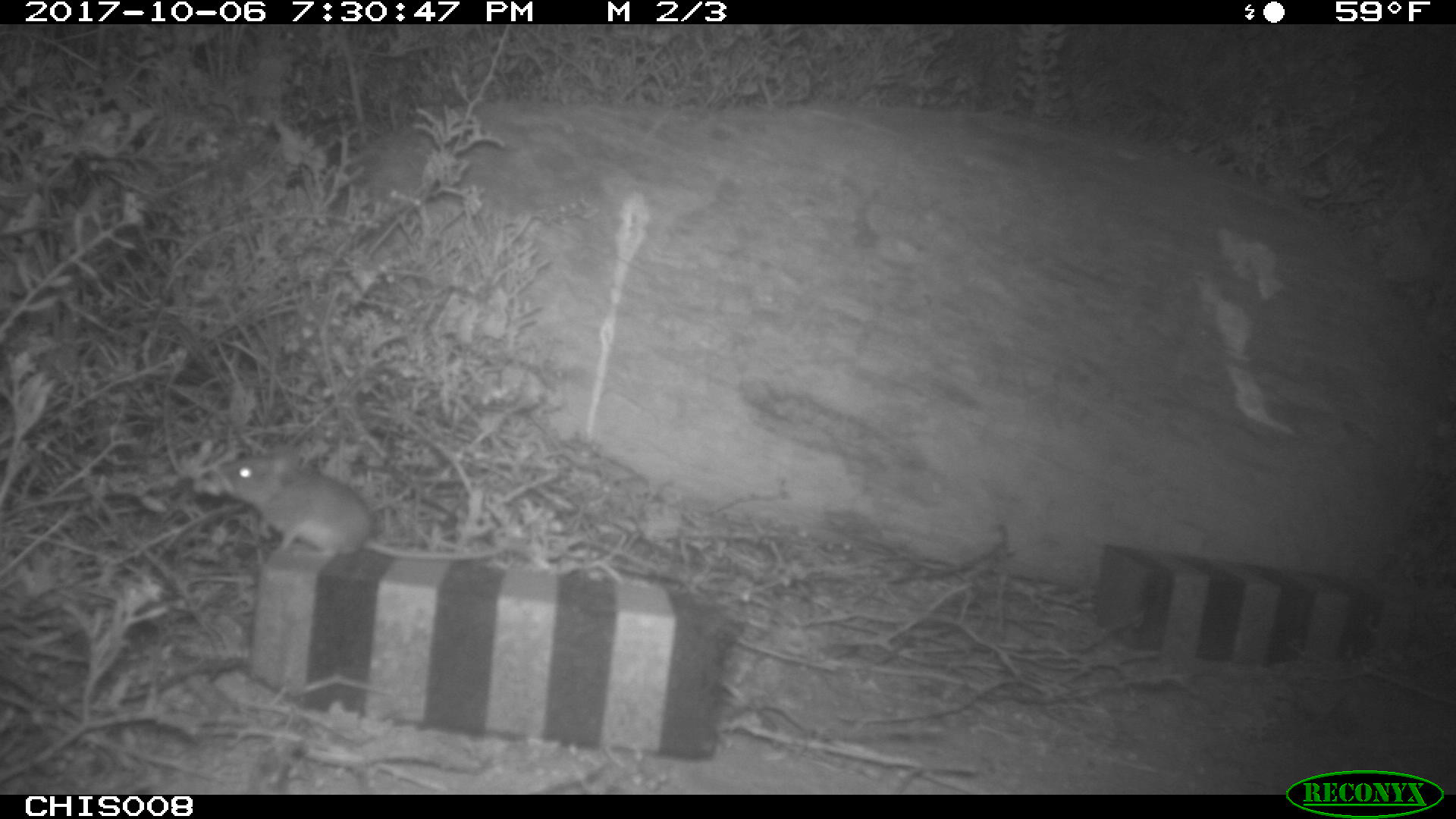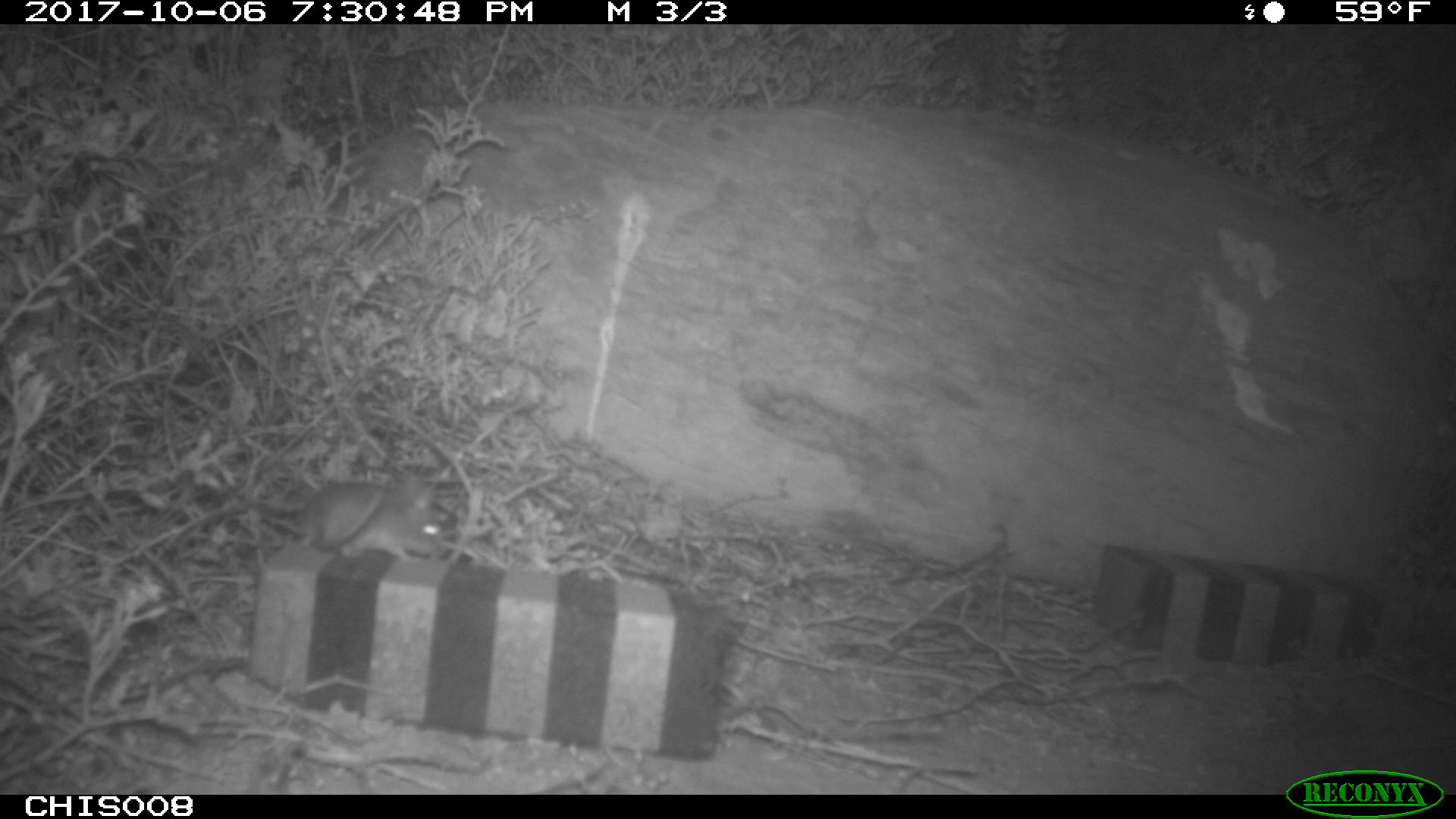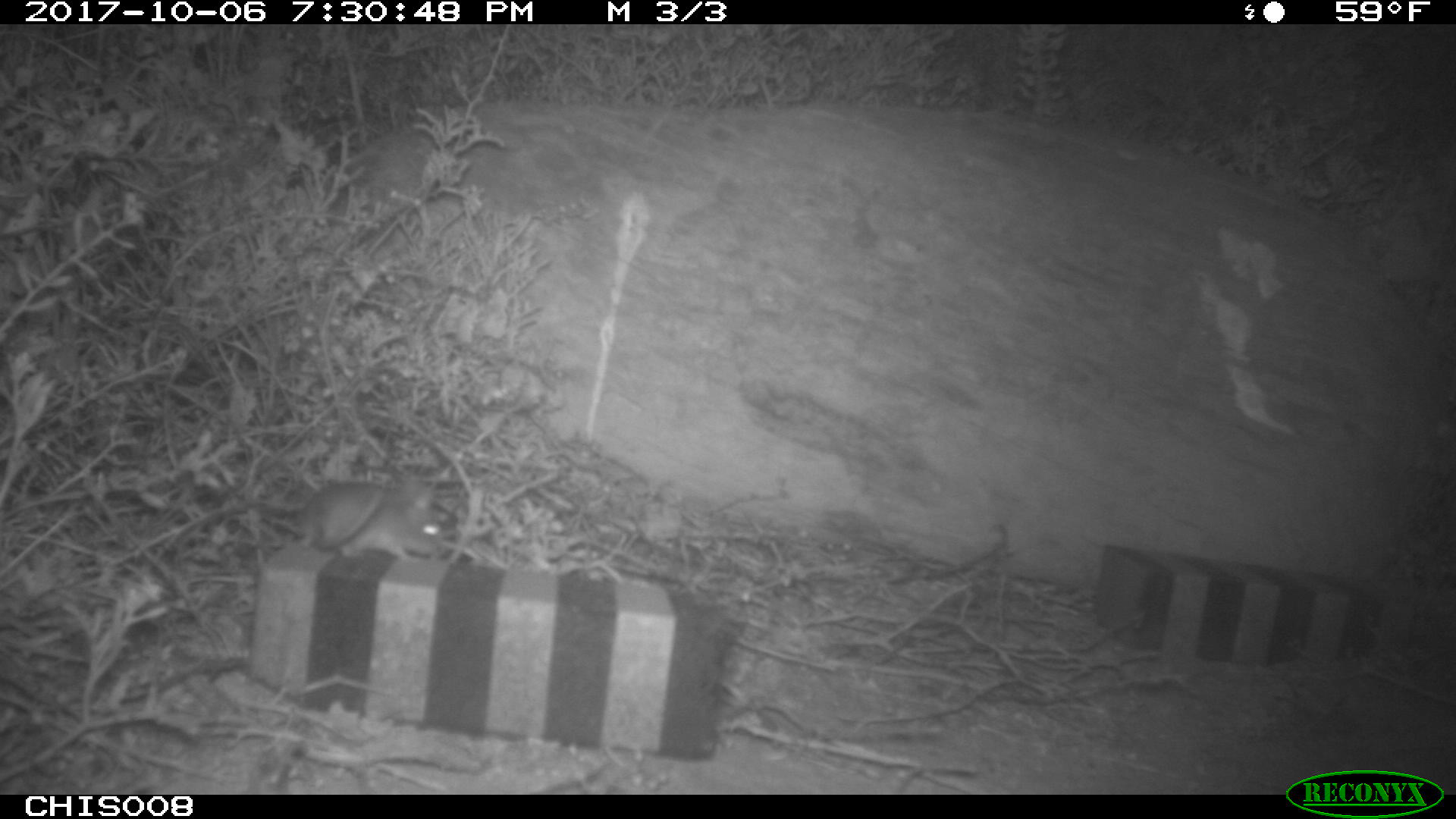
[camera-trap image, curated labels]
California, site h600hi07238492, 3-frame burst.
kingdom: Animalia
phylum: Chordata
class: Mammalia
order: Rodentia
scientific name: Rodentia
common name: rodent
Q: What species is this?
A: Rodent (Rodentia).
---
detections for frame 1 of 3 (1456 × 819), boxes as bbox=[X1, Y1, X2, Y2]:
rodent: bbox=[218, 456, 497, 562]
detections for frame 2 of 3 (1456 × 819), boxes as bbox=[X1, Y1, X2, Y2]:
rodent: bbox=[298, 481, 442, 562]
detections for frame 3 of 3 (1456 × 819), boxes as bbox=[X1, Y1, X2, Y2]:
rodent: bbox=[300, 476, 441, 561]